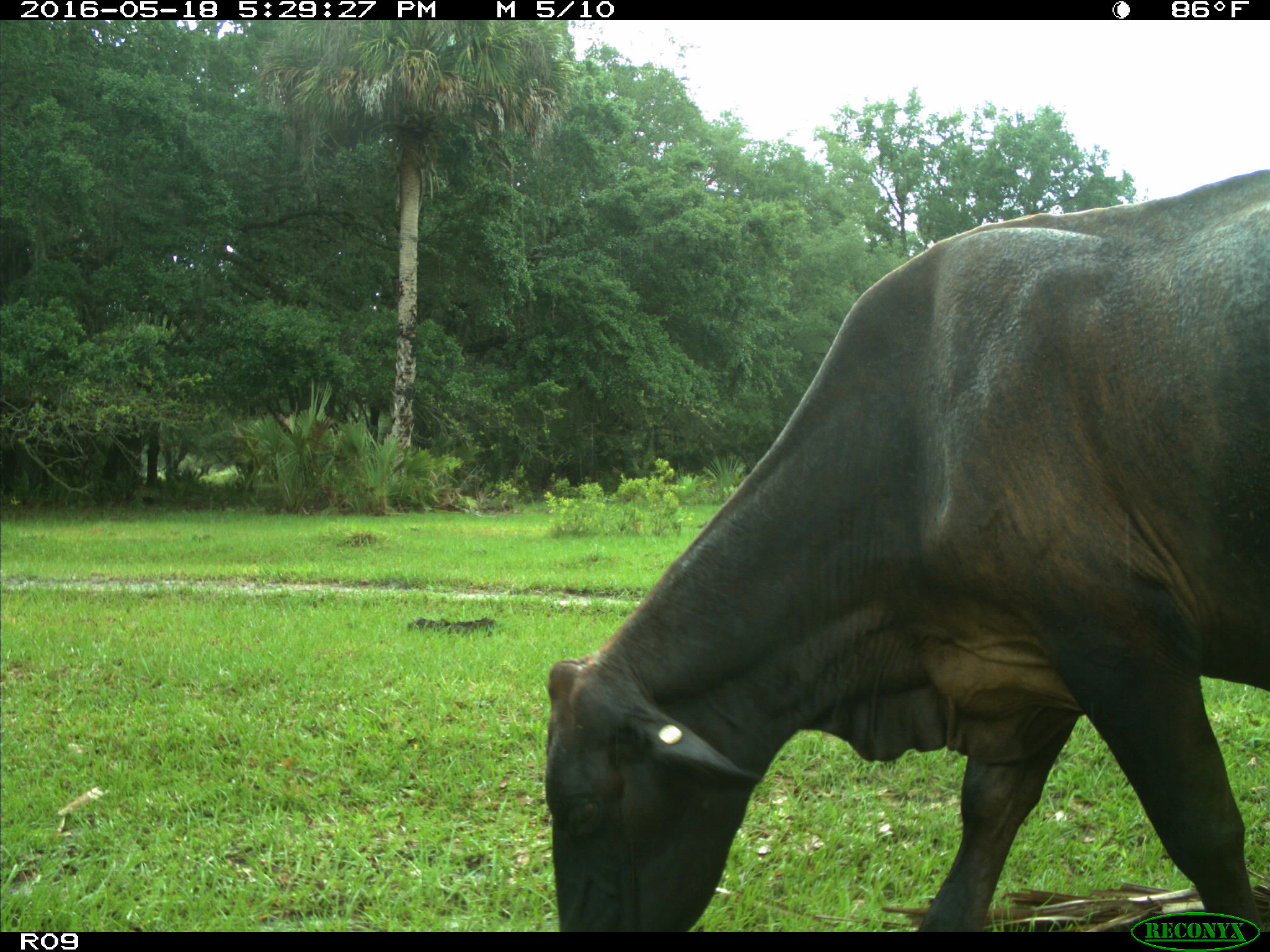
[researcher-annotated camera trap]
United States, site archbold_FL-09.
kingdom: Animalia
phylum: Chordata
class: Mammalia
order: Artiodactyla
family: Bovidae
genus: Bos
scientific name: Bos taurus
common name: domestic cow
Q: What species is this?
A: Bos taurus (domestic cow).